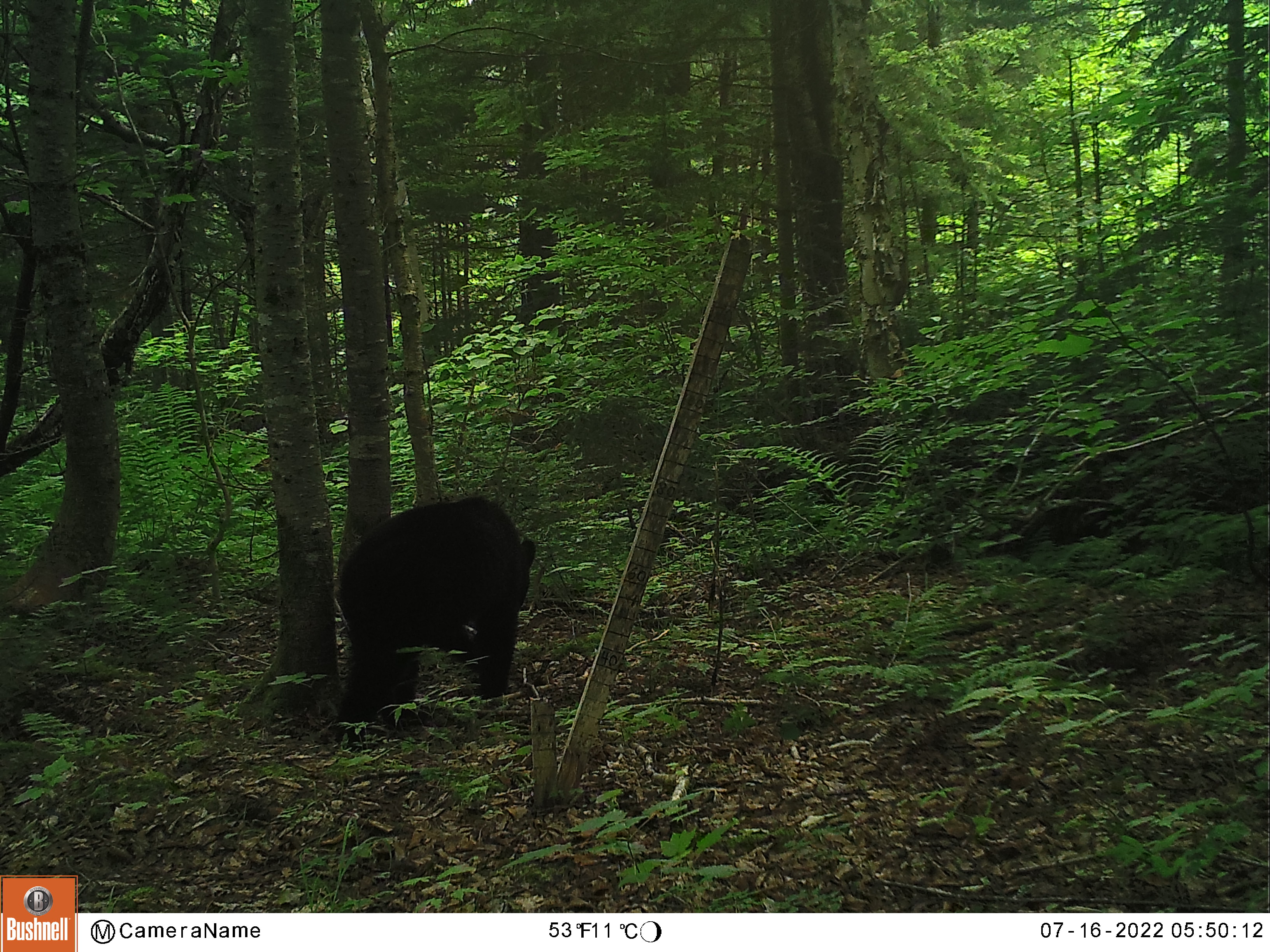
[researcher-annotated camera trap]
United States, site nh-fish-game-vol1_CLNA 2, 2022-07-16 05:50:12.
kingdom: Animalia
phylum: Chordata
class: Mammalia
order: Carnivora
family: Ursidae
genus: Ursus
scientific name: Ursus americanus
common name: black bear